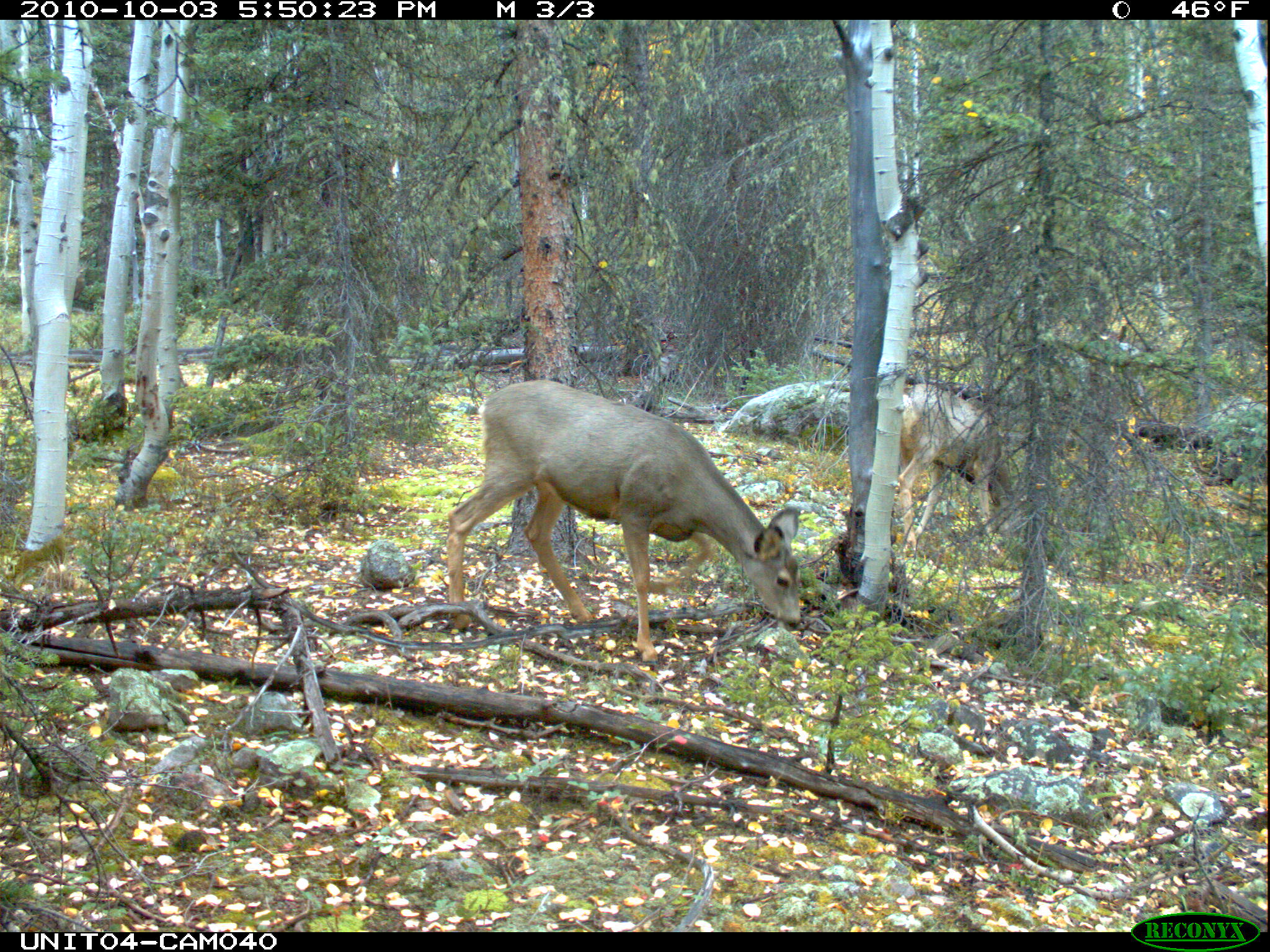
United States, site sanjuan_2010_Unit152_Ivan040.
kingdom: Animalia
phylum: Chordata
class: Mammalia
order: Artiodactyla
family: Cervidae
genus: Odocoileus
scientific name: Odocoileus hemionus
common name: mule deer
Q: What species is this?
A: Odocoileus hemionus (mule deer).